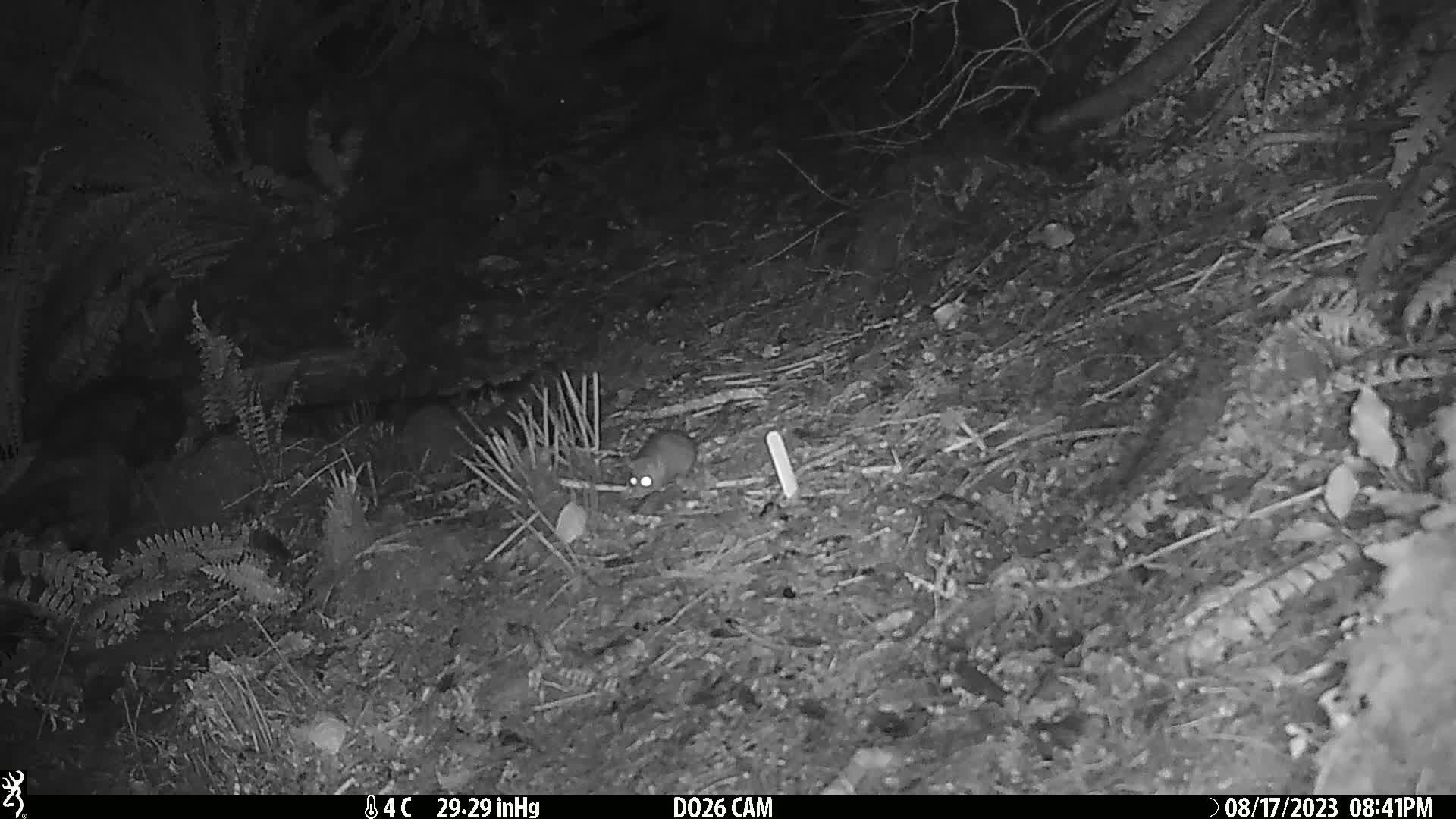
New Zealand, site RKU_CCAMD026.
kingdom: Animalia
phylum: Chordata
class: Mammalia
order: Rodentia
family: Muridae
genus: Rattus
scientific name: Rattus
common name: rat